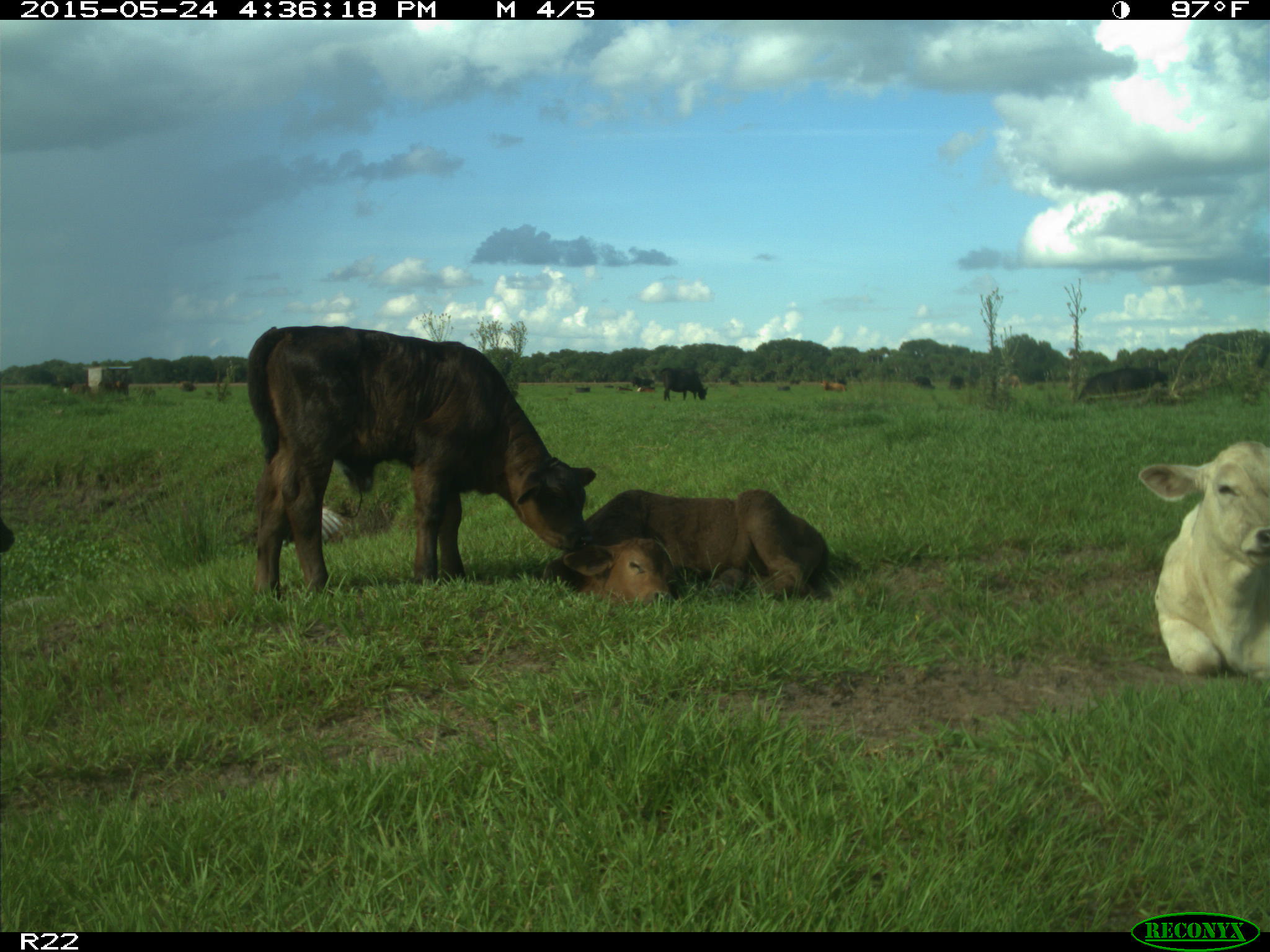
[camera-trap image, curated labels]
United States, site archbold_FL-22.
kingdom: Animalia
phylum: Chordata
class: Mammalia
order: Artiodactyla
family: Bovidae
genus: Bos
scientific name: Bos taurus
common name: domestic cow